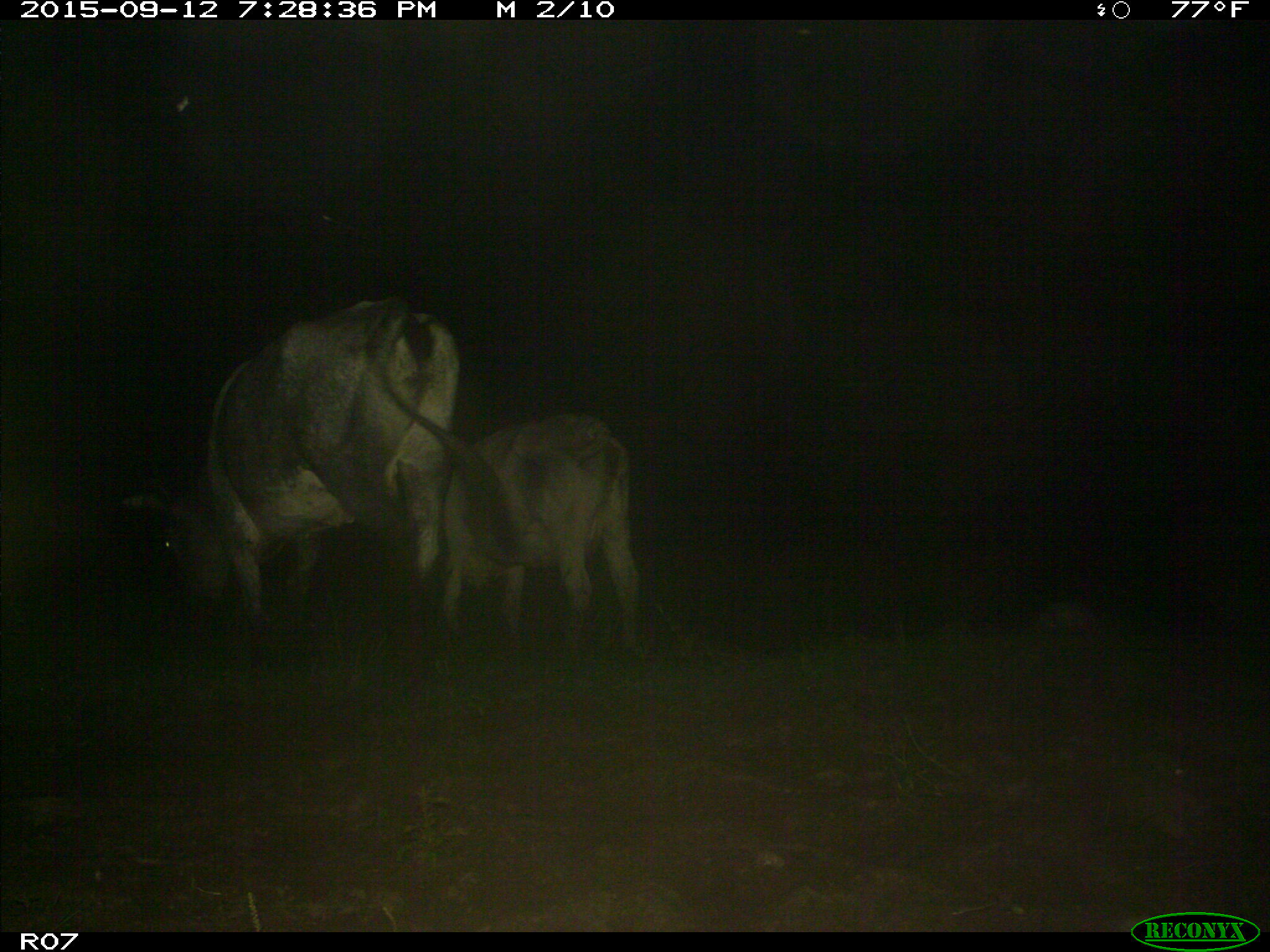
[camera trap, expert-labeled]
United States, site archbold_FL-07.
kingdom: Animalia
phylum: Chordata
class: Mammalia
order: Artiodactyla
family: Bovidae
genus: Bos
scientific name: Bos taurus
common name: domestic cow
Bos taurus (domestic cow).